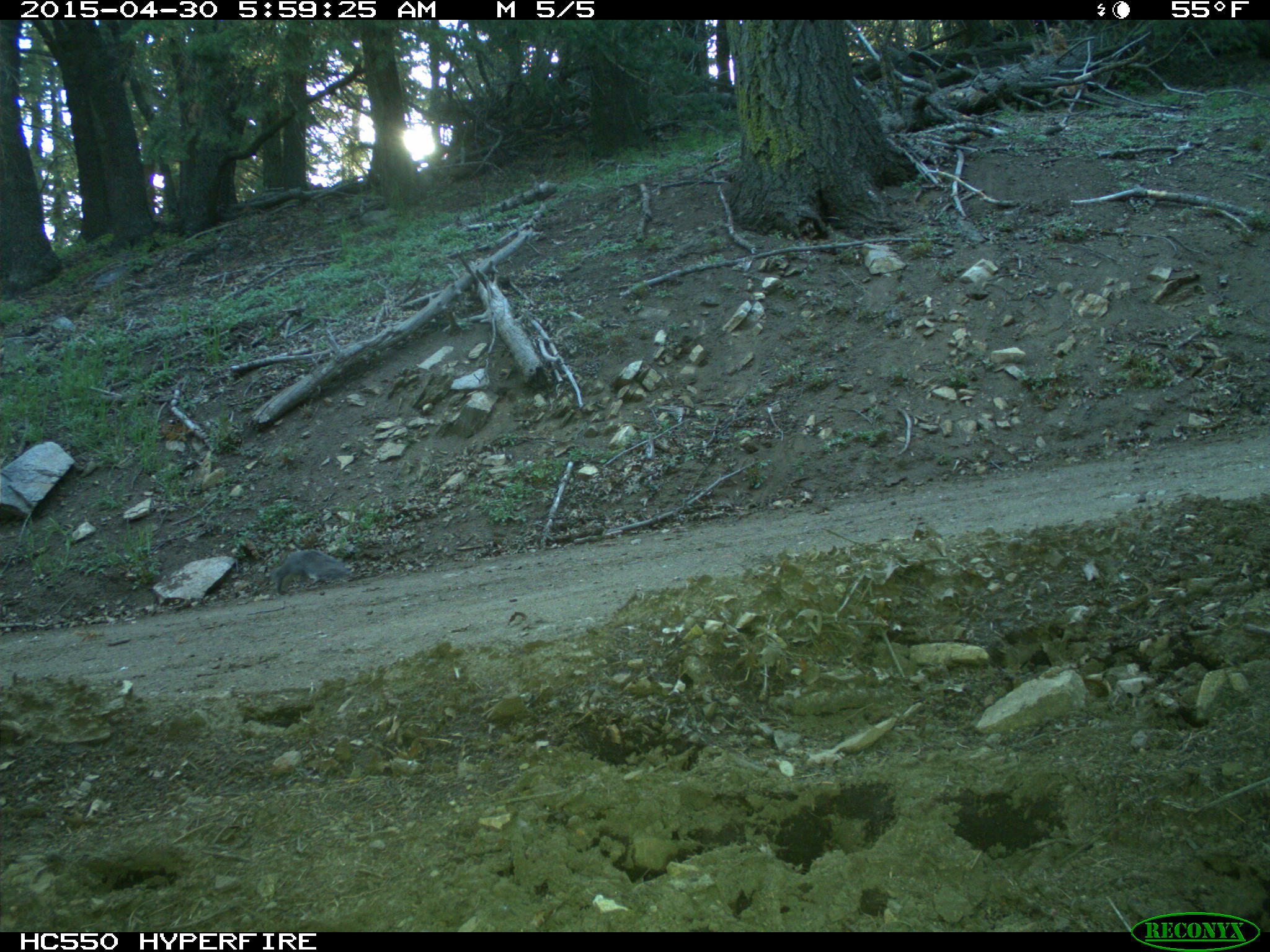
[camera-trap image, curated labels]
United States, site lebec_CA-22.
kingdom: Animalia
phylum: Chordata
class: Mammalia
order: Rodentia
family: Sciuridae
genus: Sciurus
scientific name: Sciurus carolinensis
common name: eastern gray squirrel